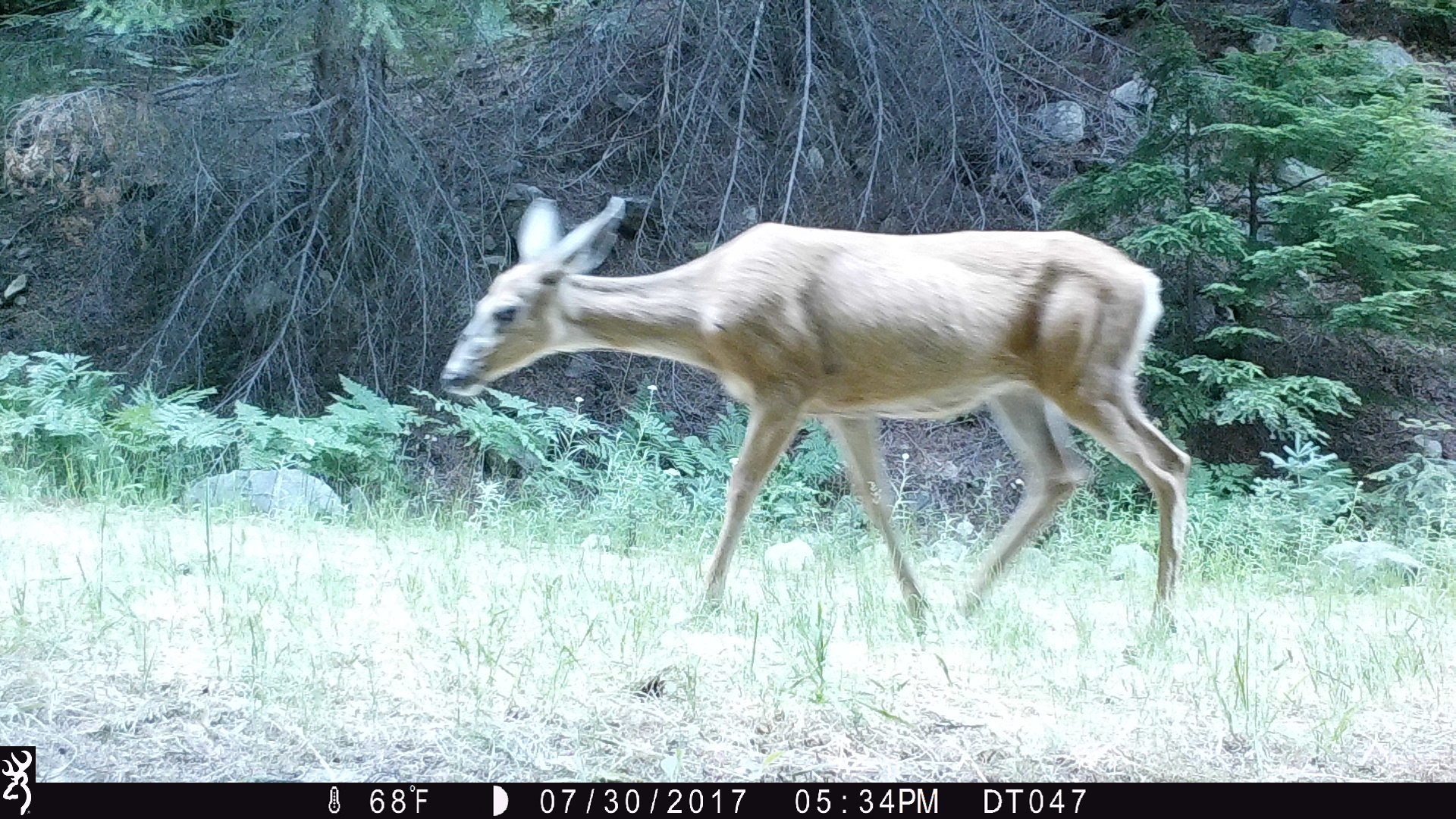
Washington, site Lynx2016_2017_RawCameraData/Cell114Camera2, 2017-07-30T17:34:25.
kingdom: Animalia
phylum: Chordata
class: Mammalia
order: Artiodactyla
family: Cervidae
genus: Odocoileus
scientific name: Odocoileus hemionus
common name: mule deer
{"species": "Odocoileus hemionus (mule deer)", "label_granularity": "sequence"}